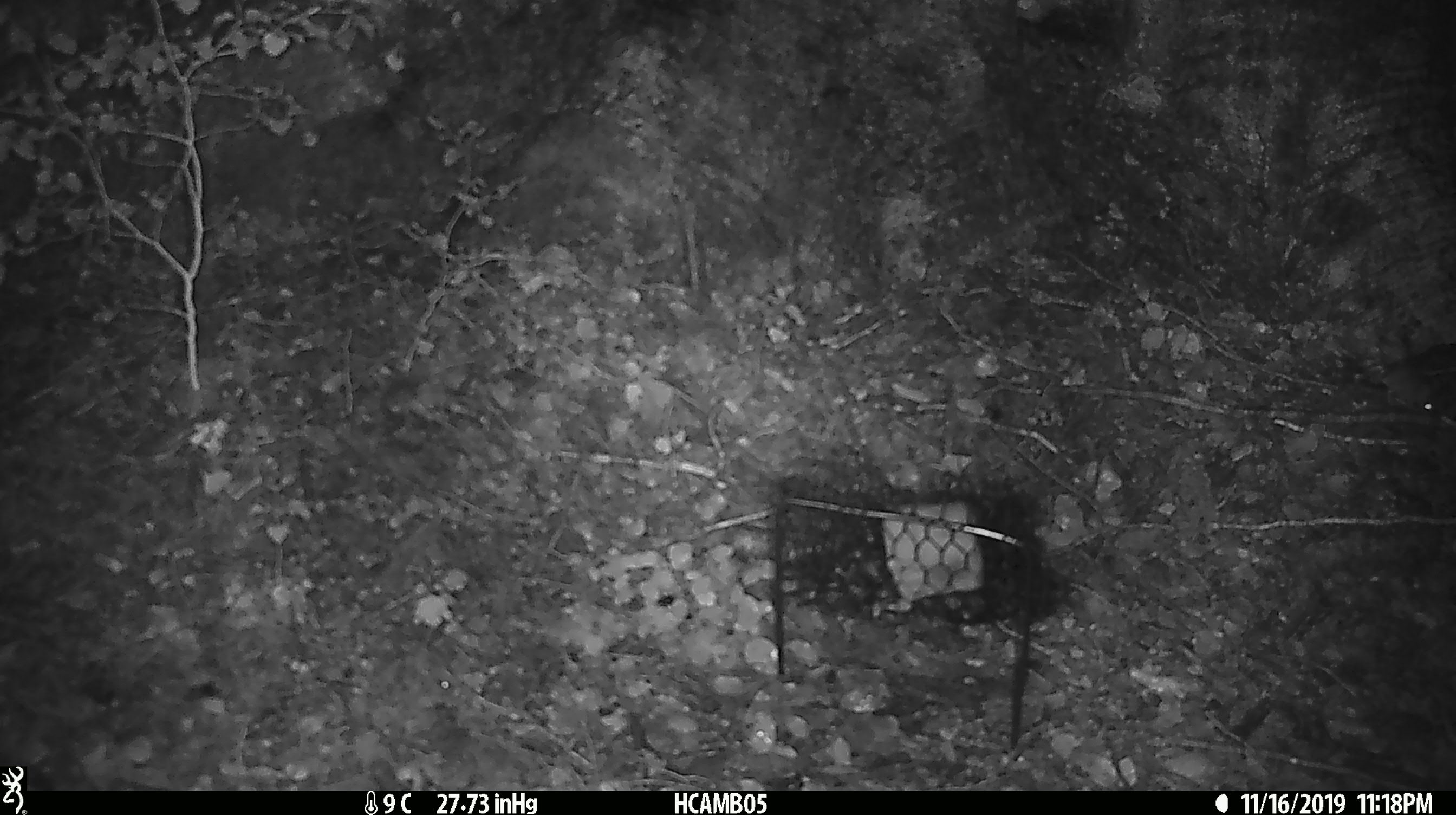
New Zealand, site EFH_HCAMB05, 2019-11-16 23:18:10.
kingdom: Animalia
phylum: Chordata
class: Mammalia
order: Rodentia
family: Muridae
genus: Mus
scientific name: Mus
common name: mouse